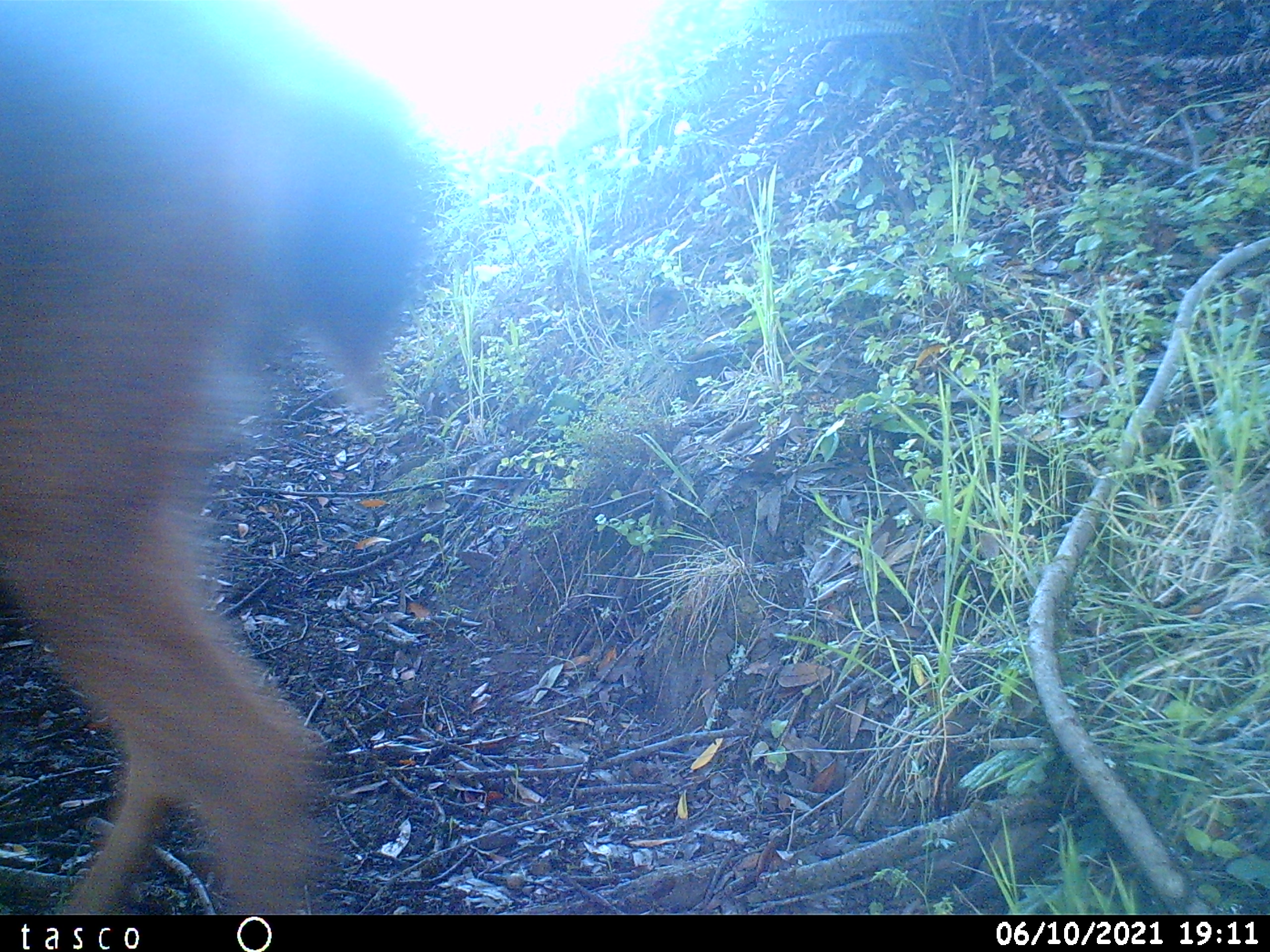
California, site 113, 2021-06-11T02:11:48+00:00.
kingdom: Animalia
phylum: Chordata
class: Mammalia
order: Artiodactyla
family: Cervidae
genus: Odocoileus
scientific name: Odocoileus hemionus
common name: mule deer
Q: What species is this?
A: Mule deer (Odocoileus hemionus).